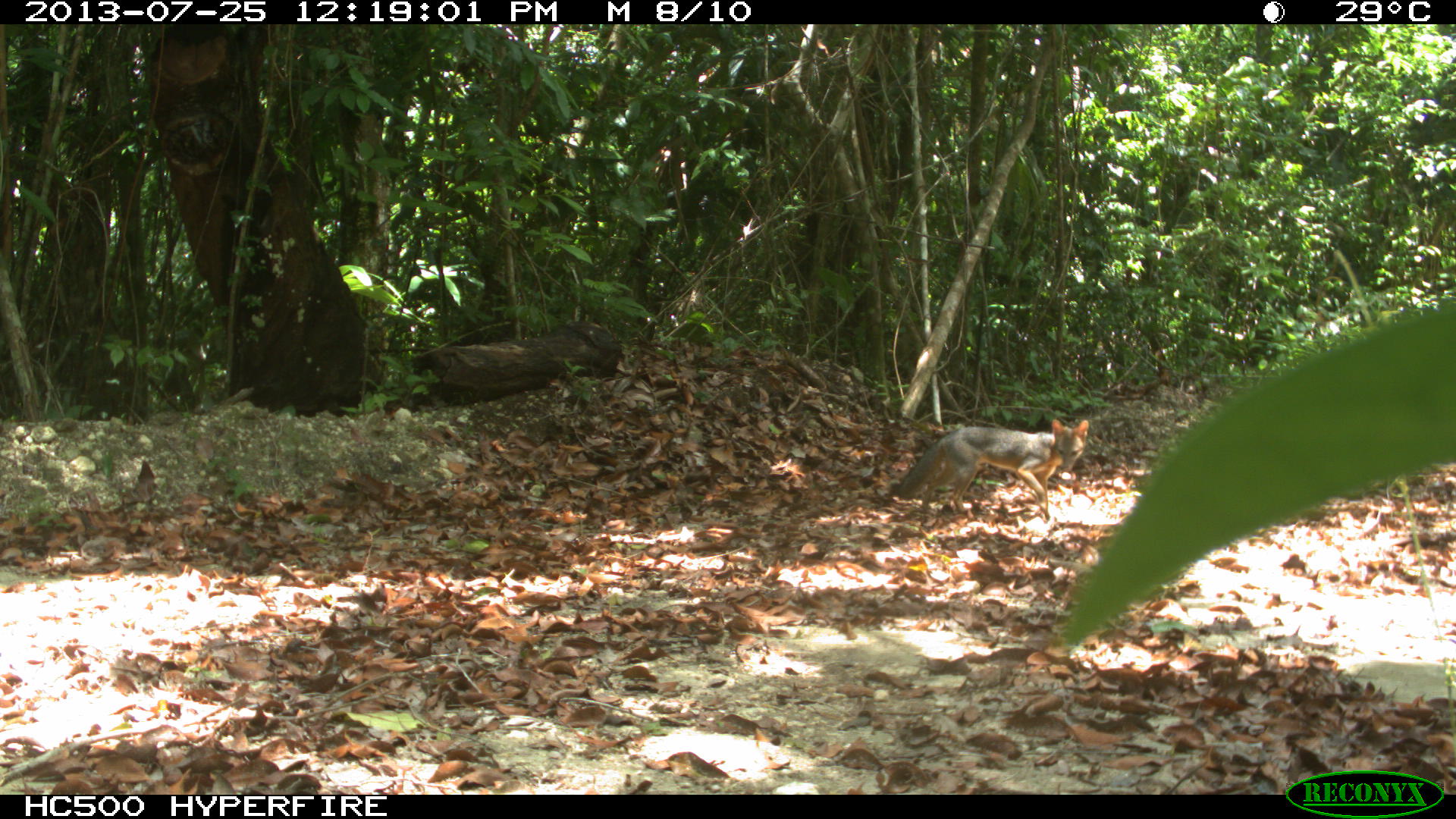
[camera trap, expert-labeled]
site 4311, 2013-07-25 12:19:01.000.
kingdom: Animalia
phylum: Chordata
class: Mammalia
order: Carnivora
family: Canidae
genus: Urocyon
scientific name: Urocyon cinereoargenteus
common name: gray fox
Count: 1.